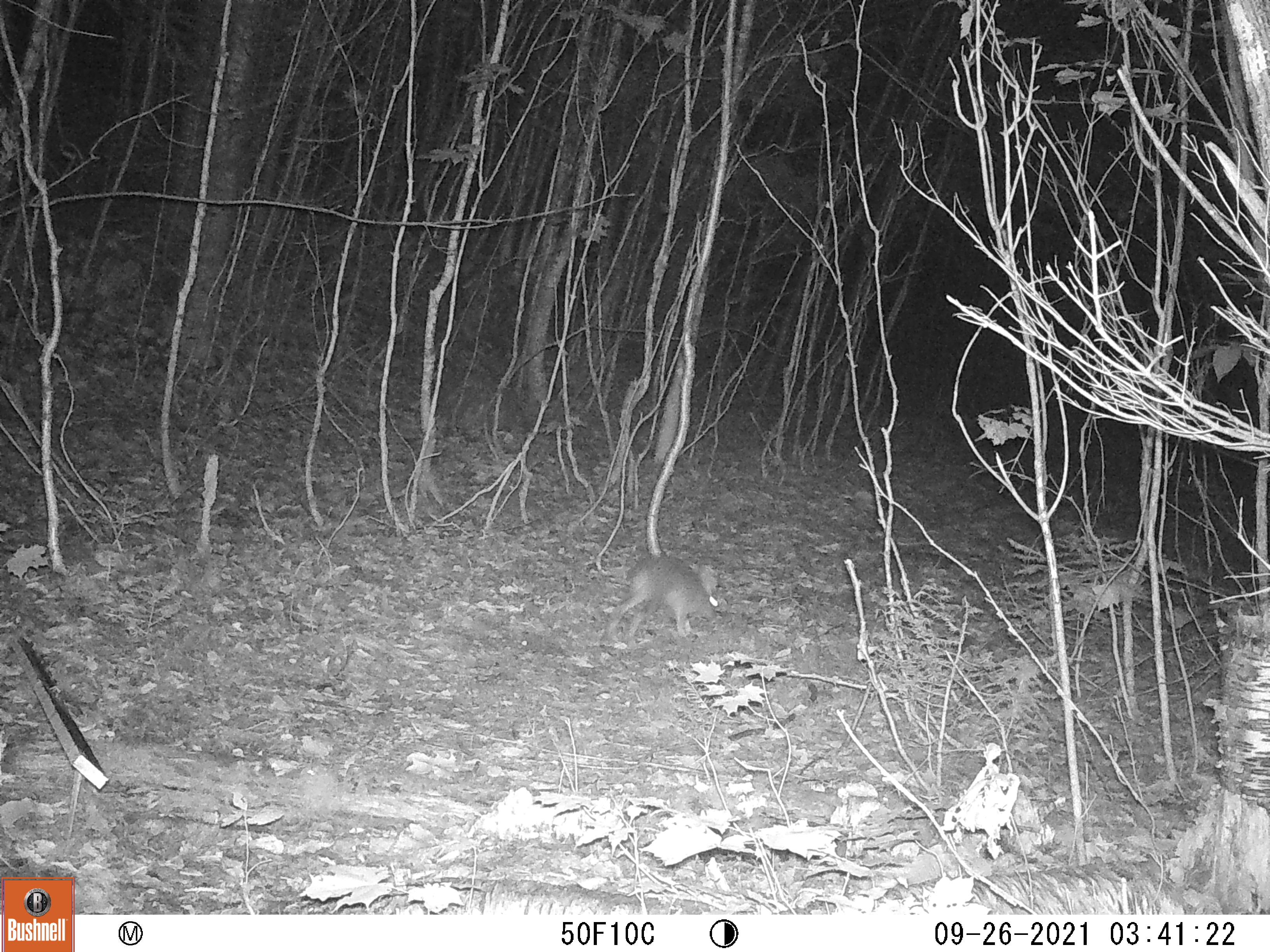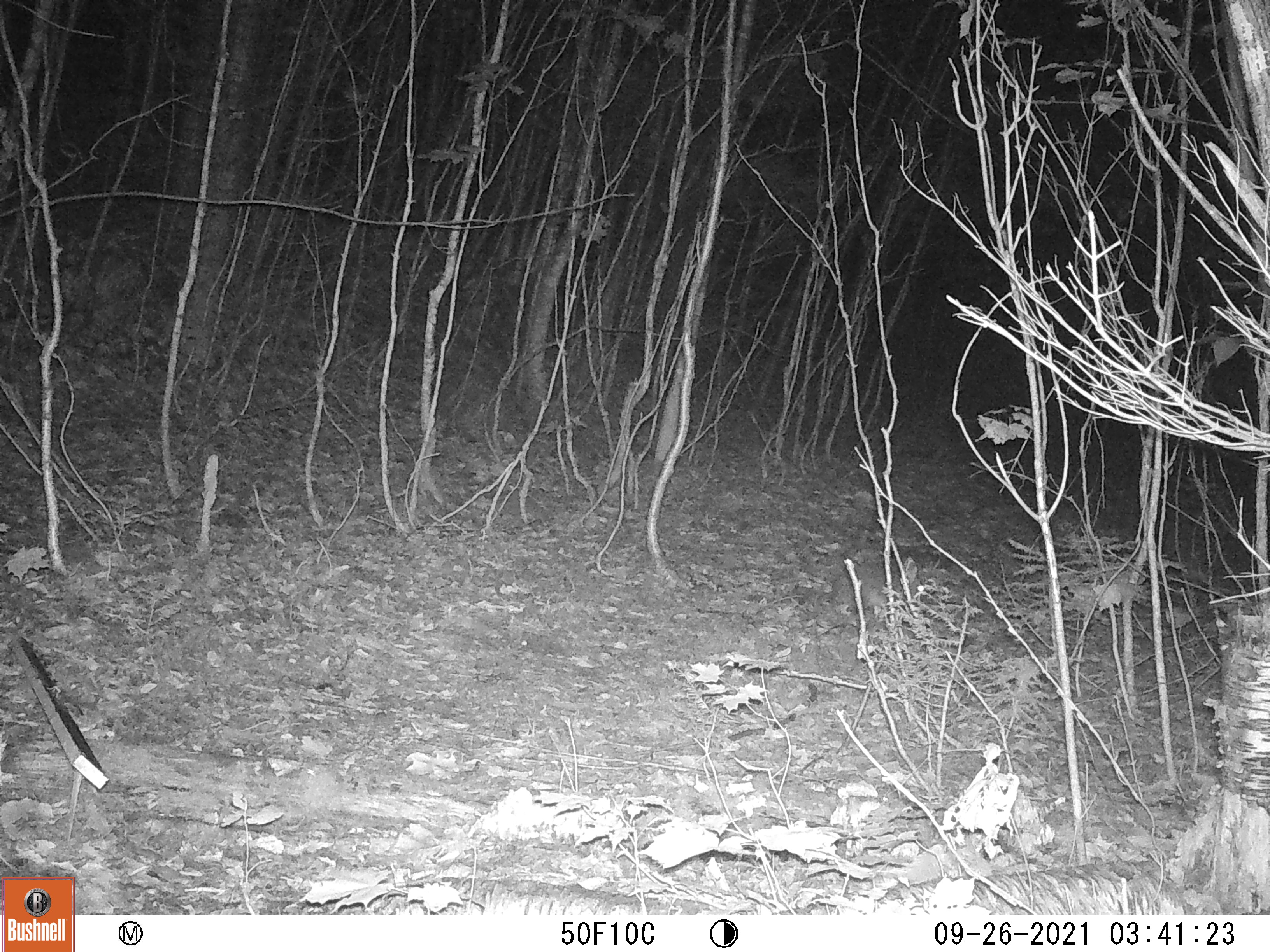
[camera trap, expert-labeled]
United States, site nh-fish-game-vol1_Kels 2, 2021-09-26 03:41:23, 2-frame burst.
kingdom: Animalia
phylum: Chordata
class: Mammalia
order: Lagomorpha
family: Leporidae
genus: Sylvilagus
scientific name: Sylvilagus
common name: cottontail rabbit